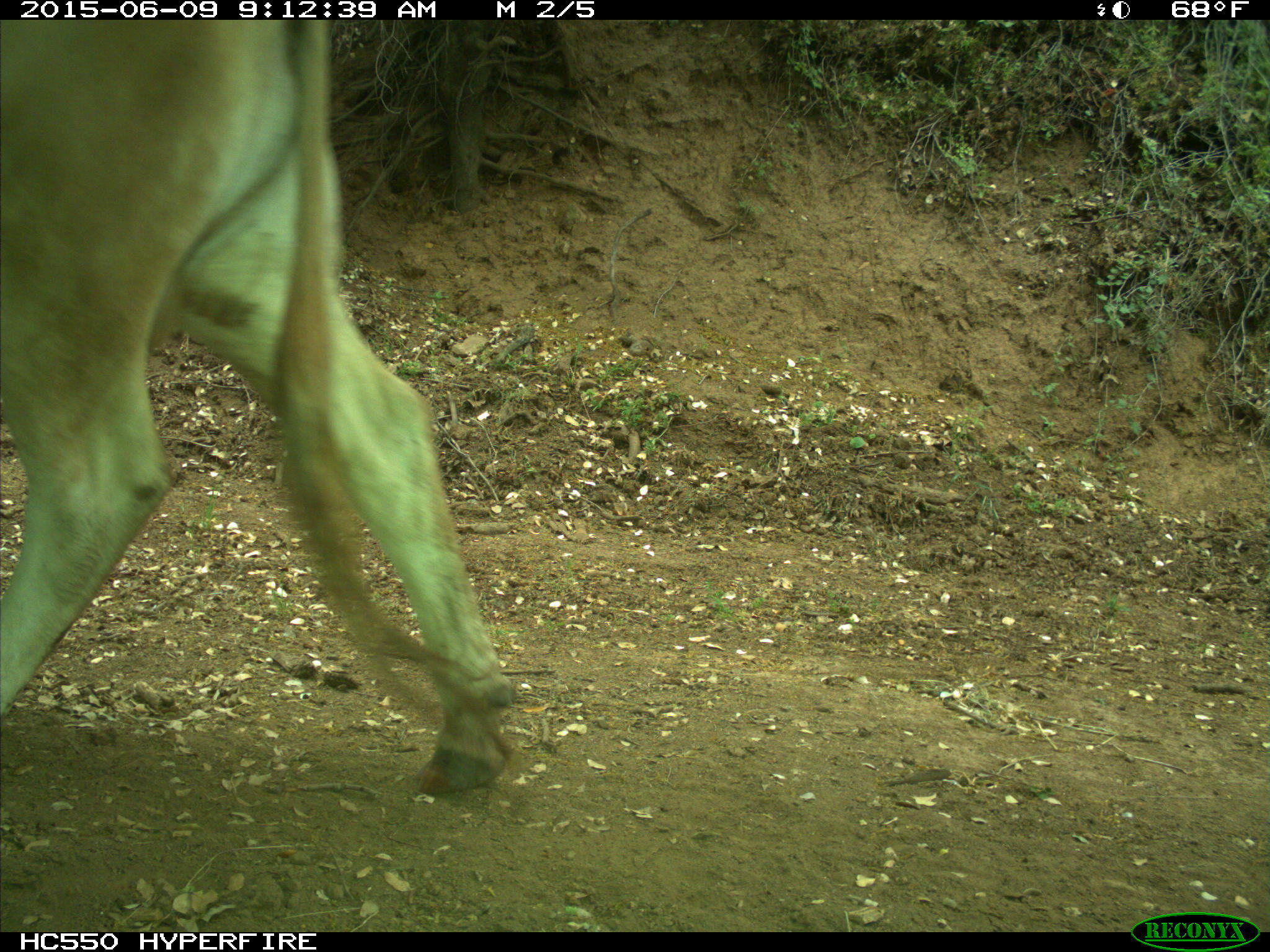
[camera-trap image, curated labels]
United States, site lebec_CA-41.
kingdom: Animalia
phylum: Chordata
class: Mammalia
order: Artiodactyla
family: Bovidae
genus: Bos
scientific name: Bos taurus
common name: domestic cow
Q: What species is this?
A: Bos taurus (domestic cow).